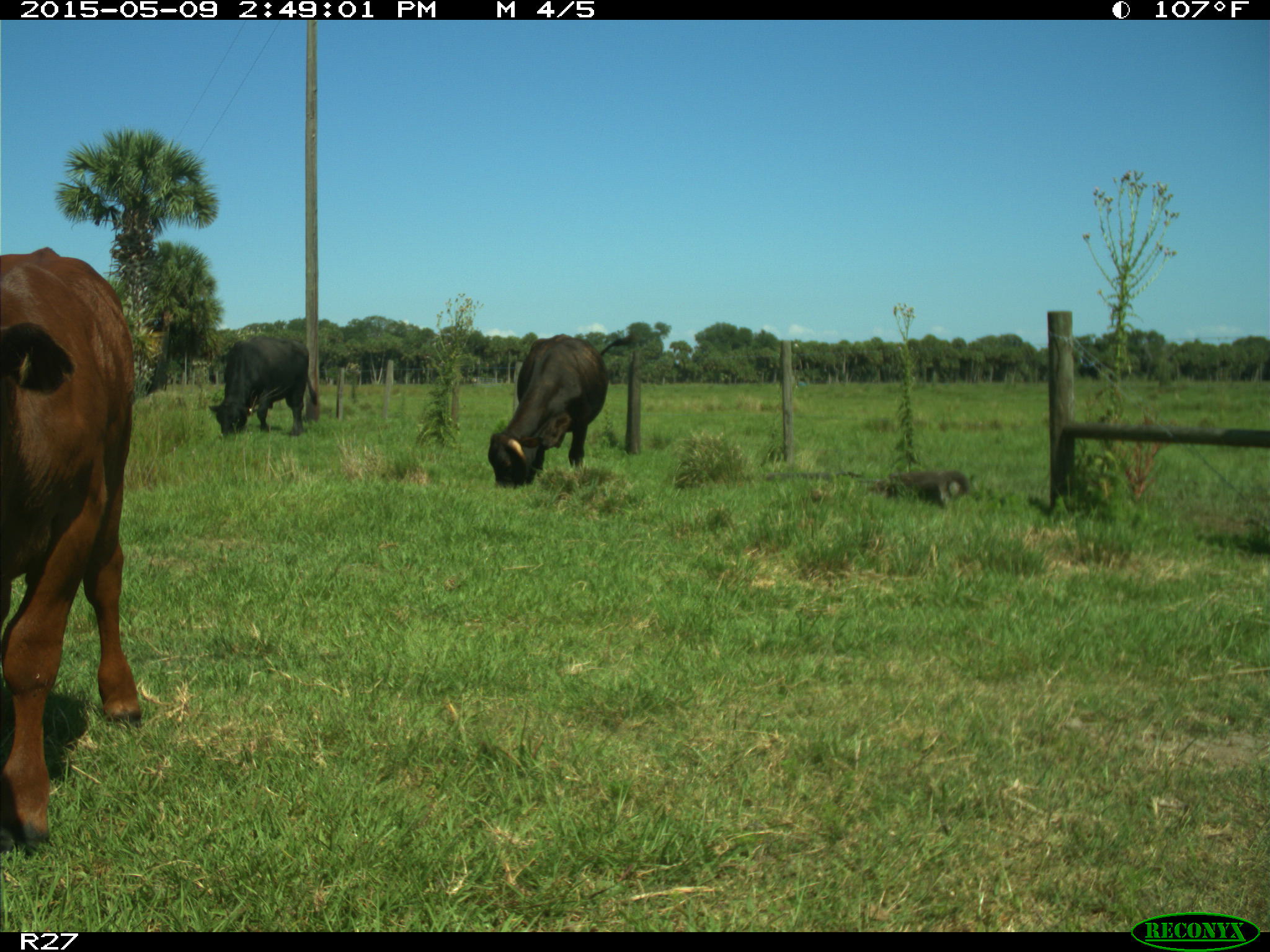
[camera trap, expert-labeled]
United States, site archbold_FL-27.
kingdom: Animalia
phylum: Chordata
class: Mammalia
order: Artiodactyla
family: Bovidae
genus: Bos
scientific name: Bos taurus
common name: domestic cow